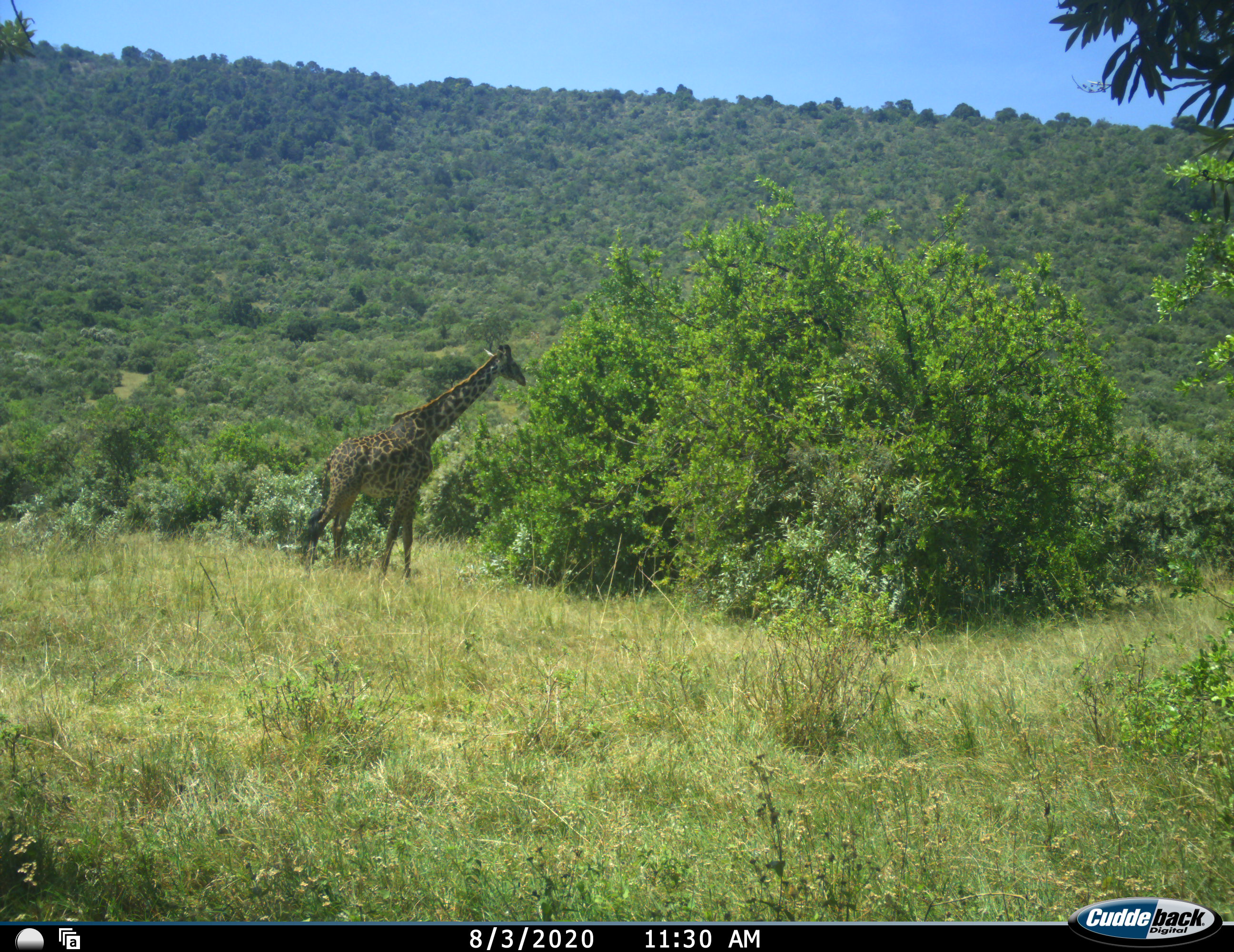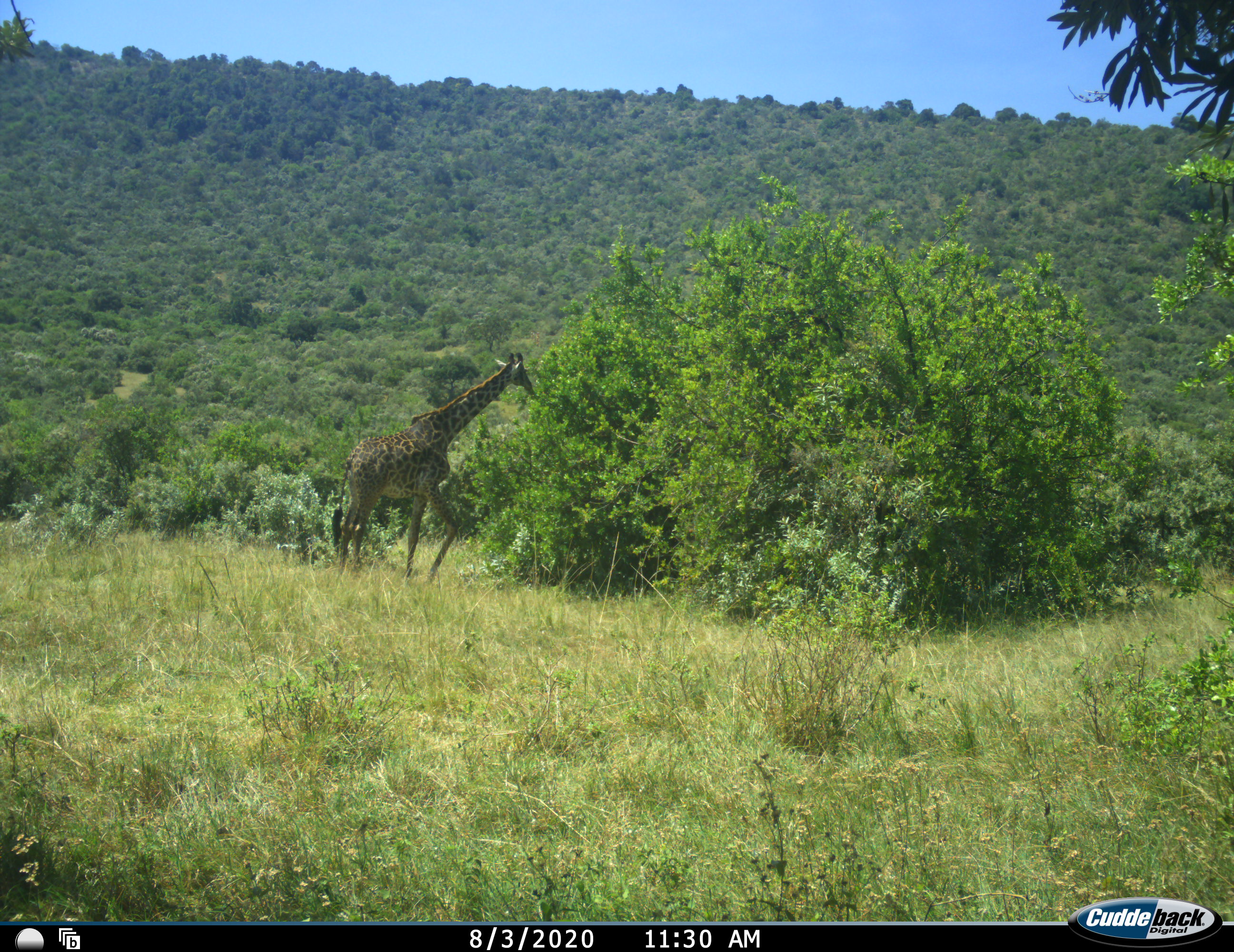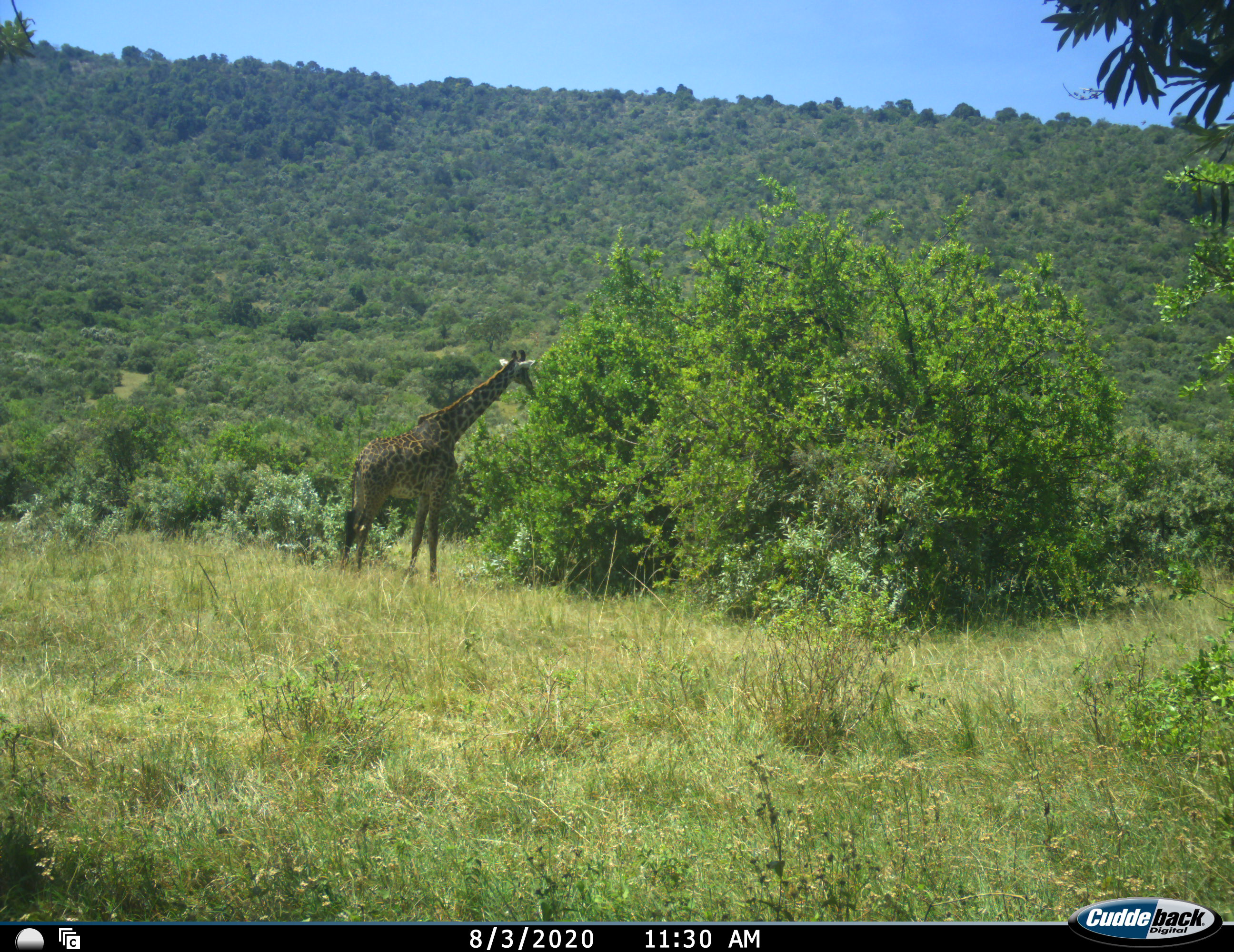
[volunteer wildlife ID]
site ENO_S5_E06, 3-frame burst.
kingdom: Animalia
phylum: Chordata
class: Mammalia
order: Artiodactyla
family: Giraffidae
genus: Giraffa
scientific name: Giraffa camelopardalis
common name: giraffe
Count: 1.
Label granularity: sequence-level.